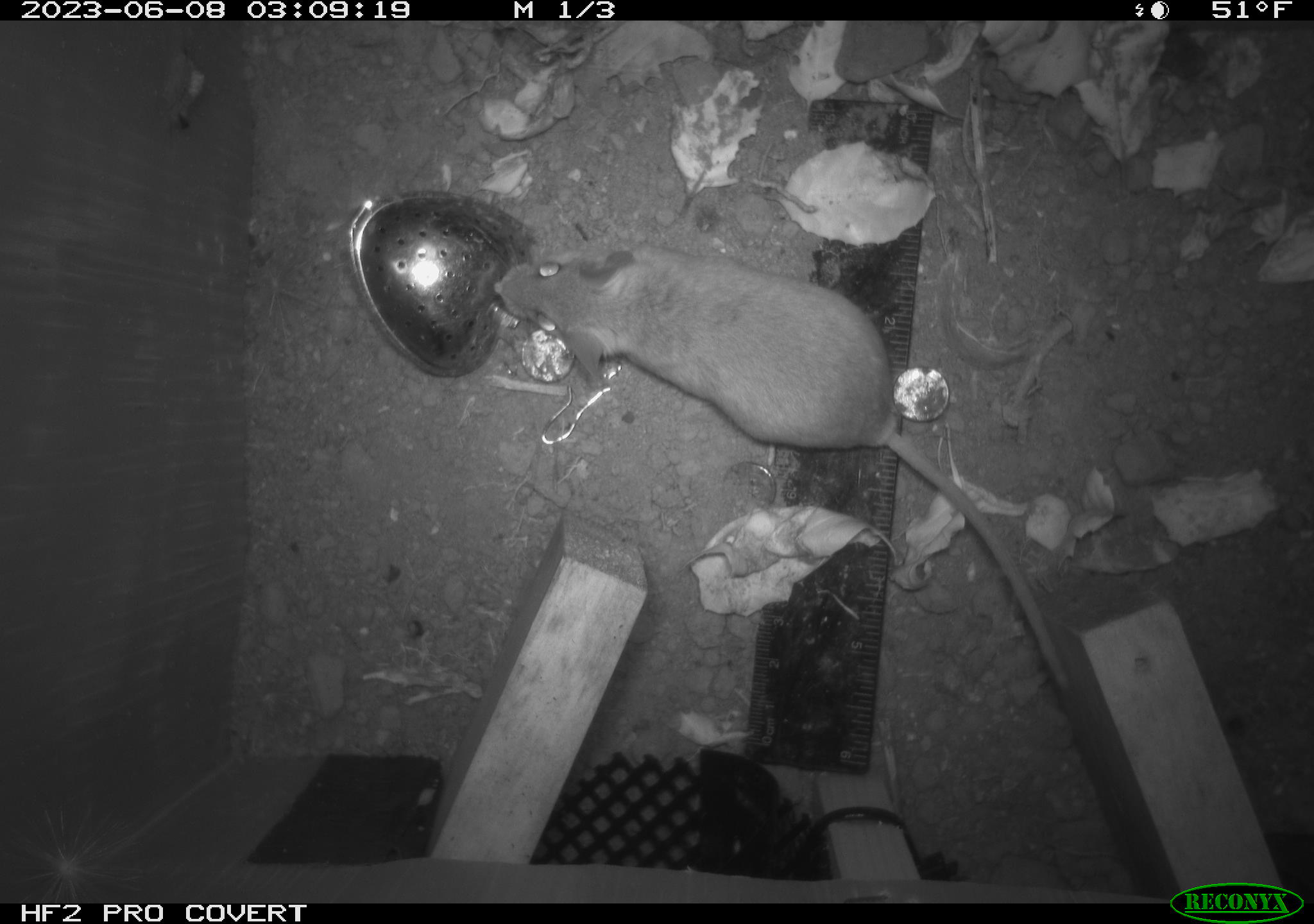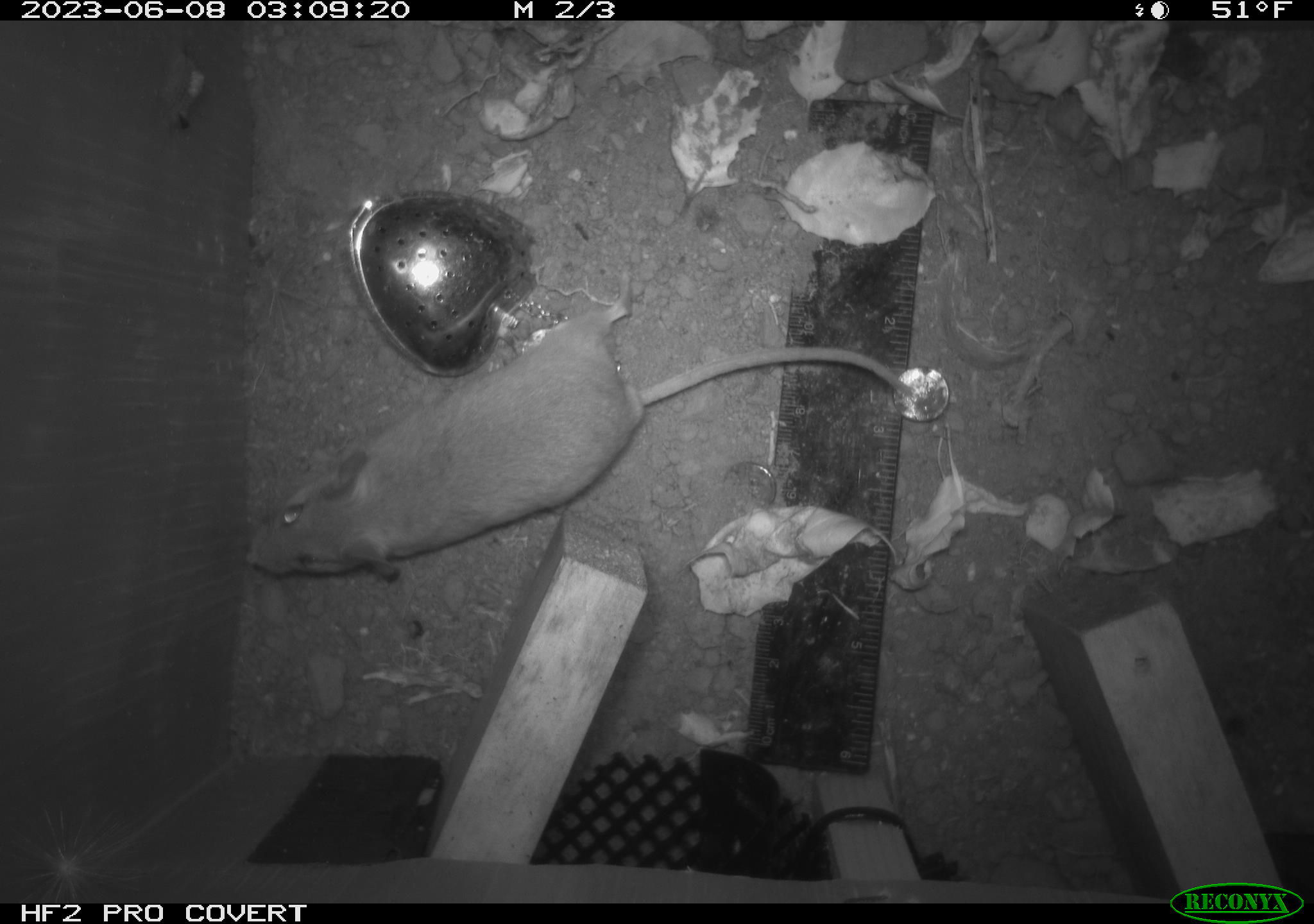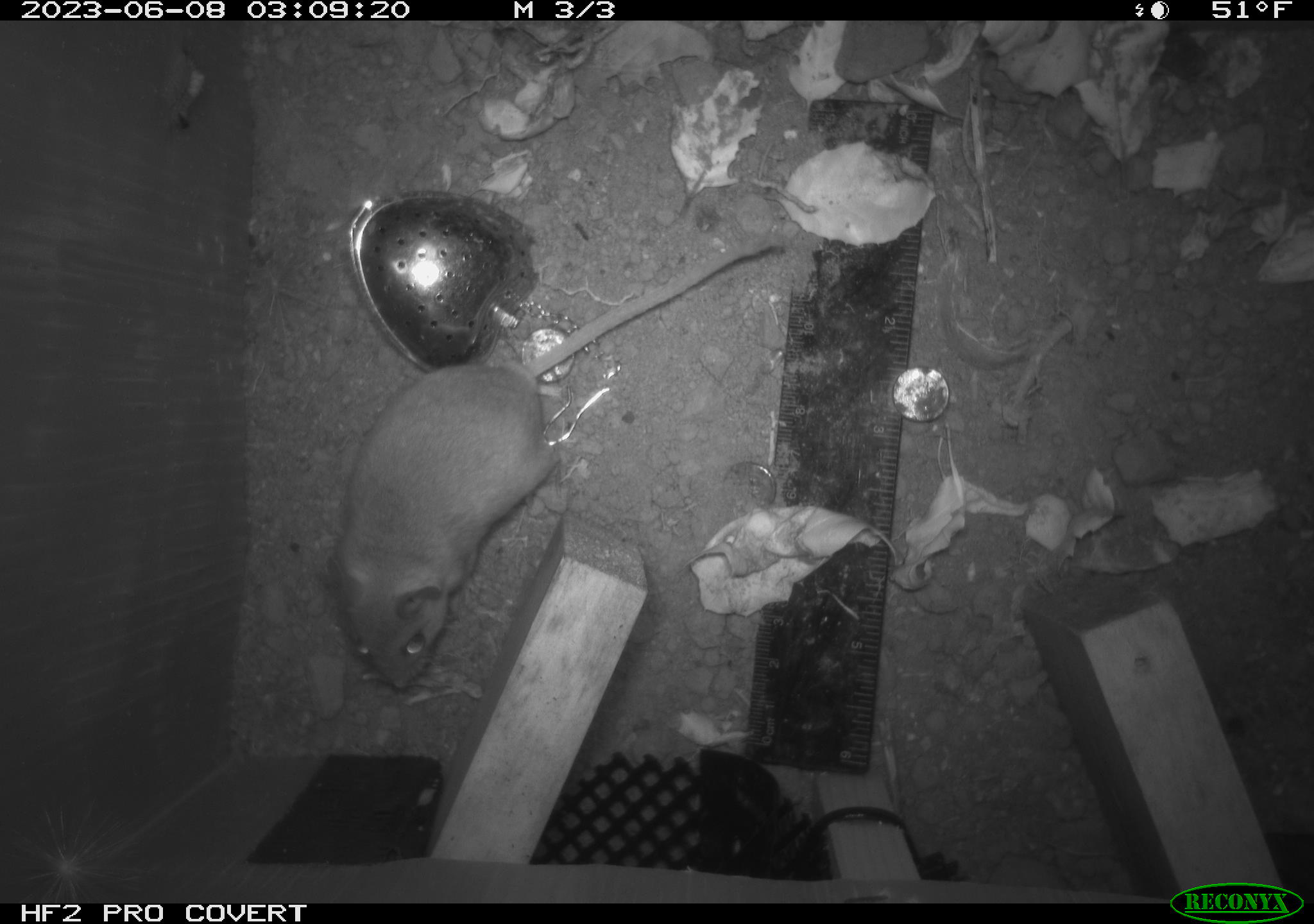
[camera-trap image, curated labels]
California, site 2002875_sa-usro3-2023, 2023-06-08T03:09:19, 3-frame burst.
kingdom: Animalia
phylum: Chordata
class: Mammalia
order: Rodentia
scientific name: Rodentia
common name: mouse species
Mouse species (Rodentia).